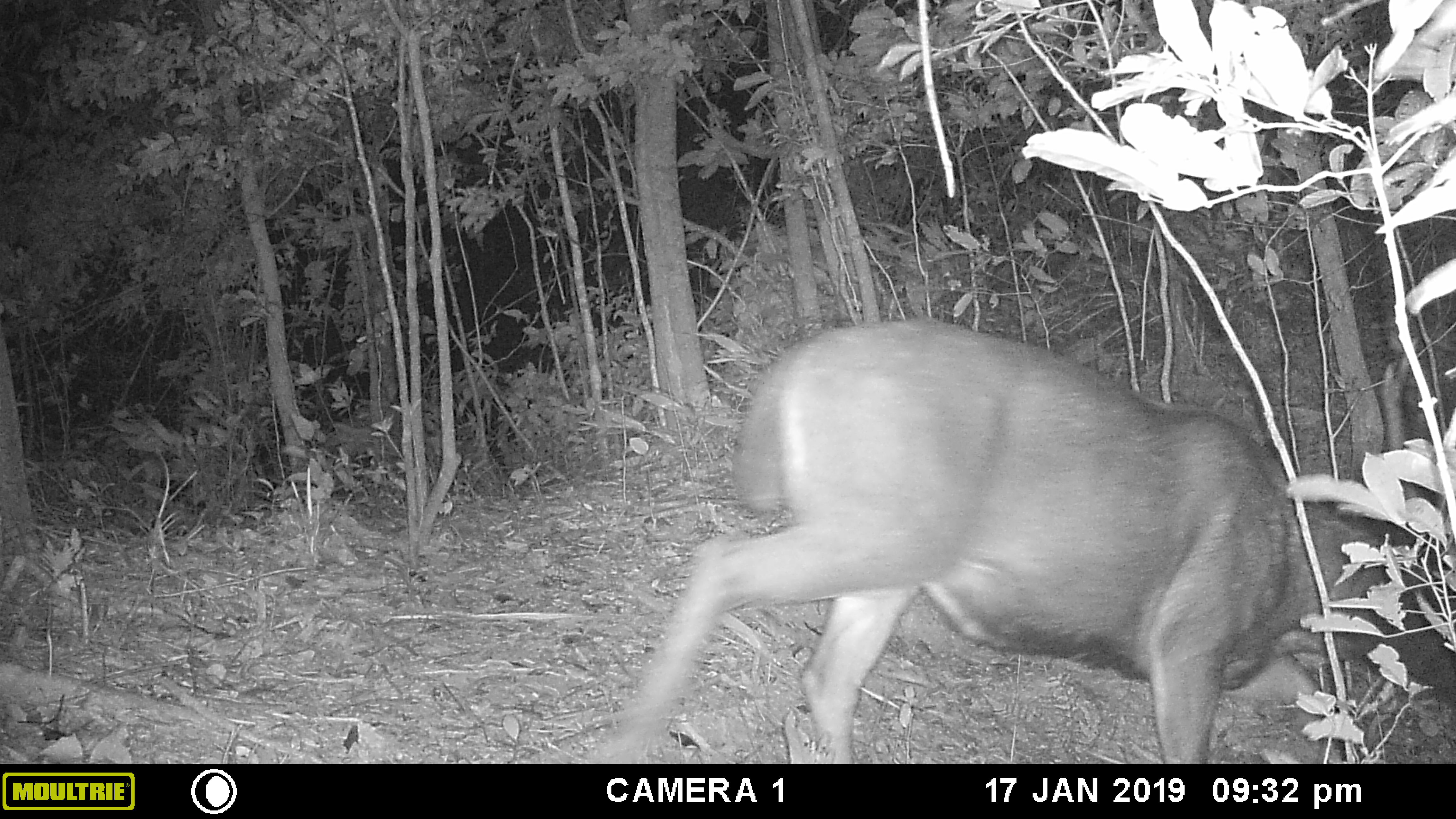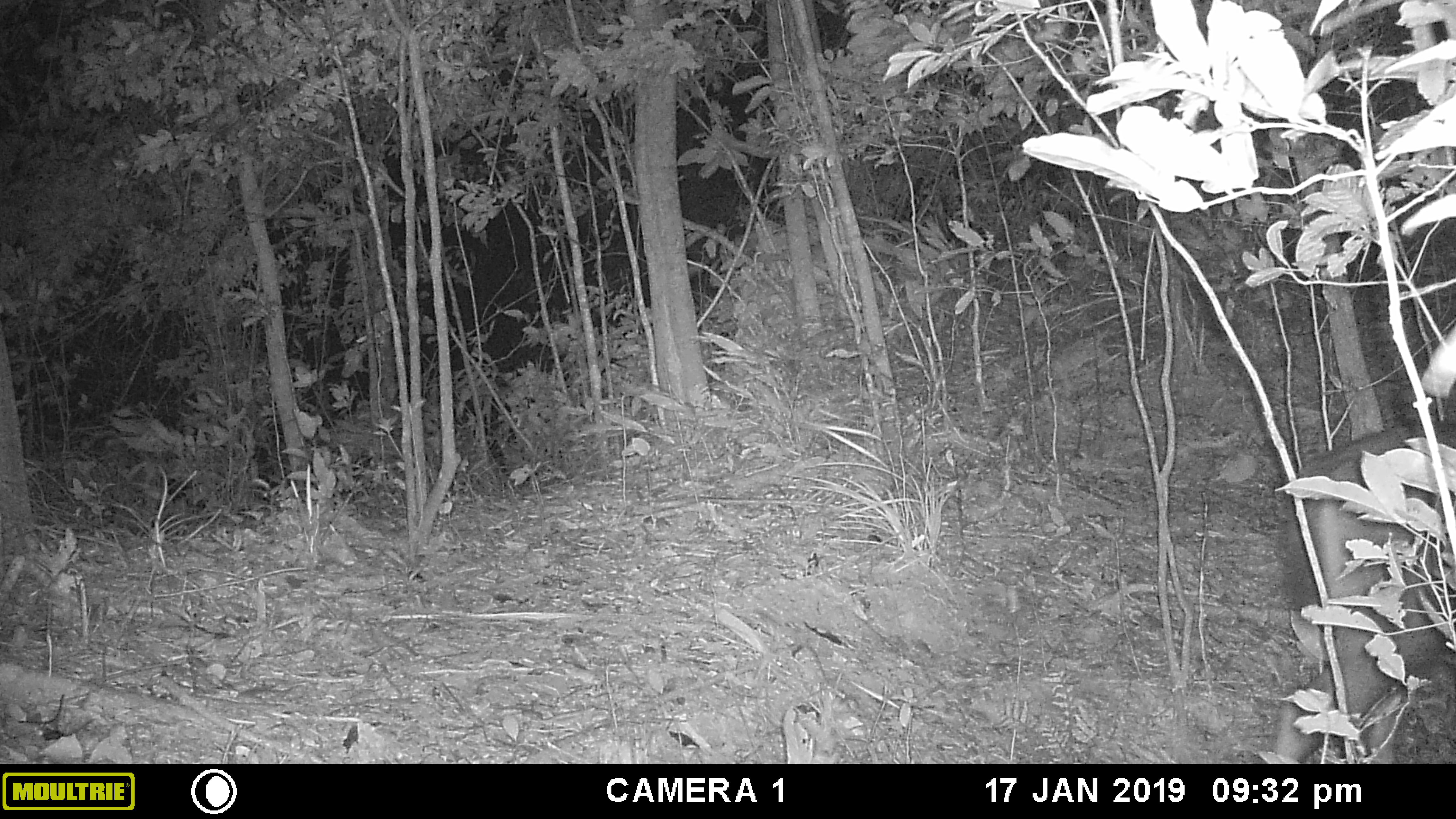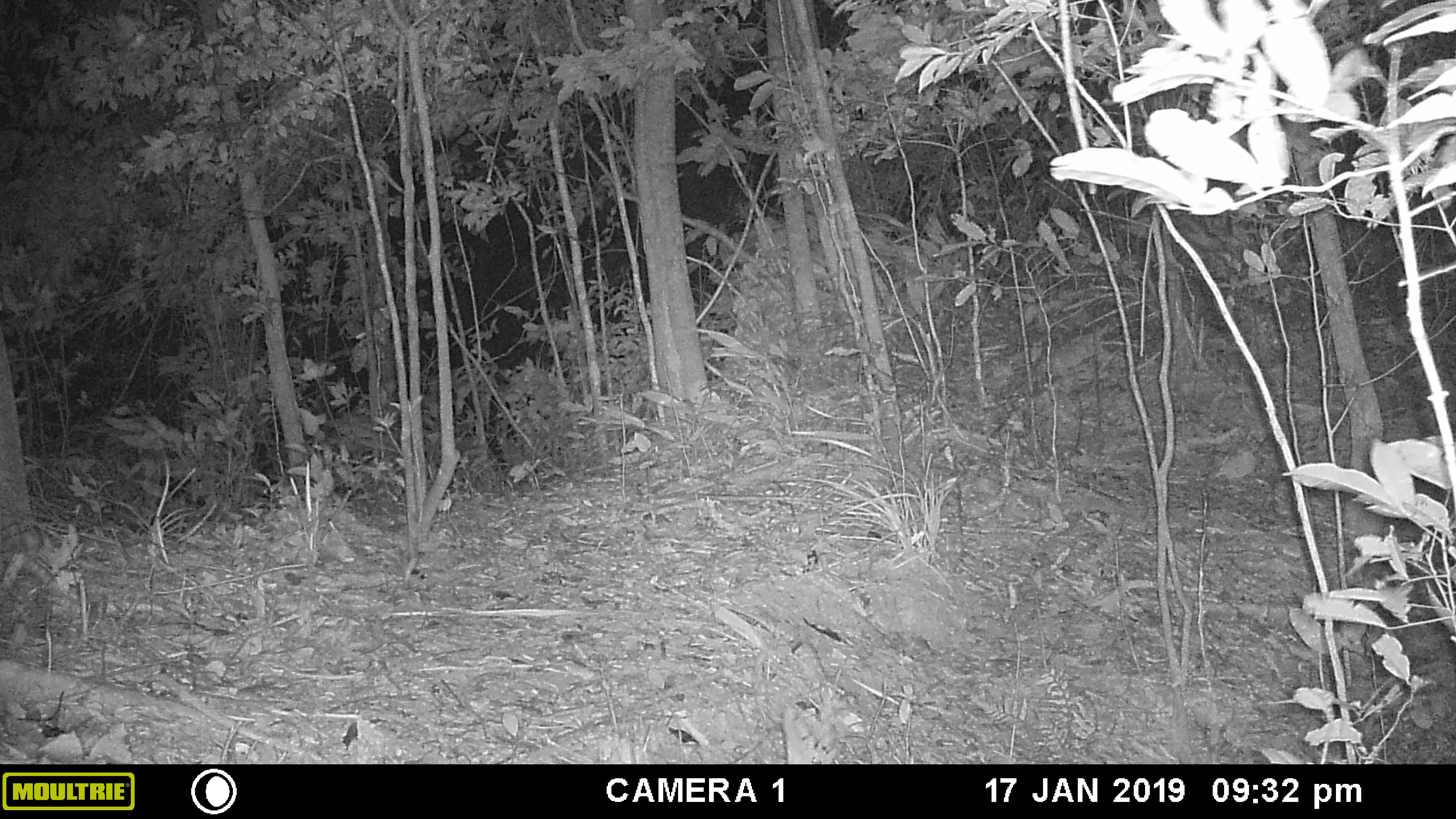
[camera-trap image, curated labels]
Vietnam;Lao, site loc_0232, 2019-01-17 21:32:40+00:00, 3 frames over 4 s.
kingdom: Animalia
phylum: Chordata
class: Mammalia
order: Artiodactyla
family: Cervidae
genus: Rusa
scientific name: Rusa unicolor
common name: sambar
Sambar (Rusa unicolor). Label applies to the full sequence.